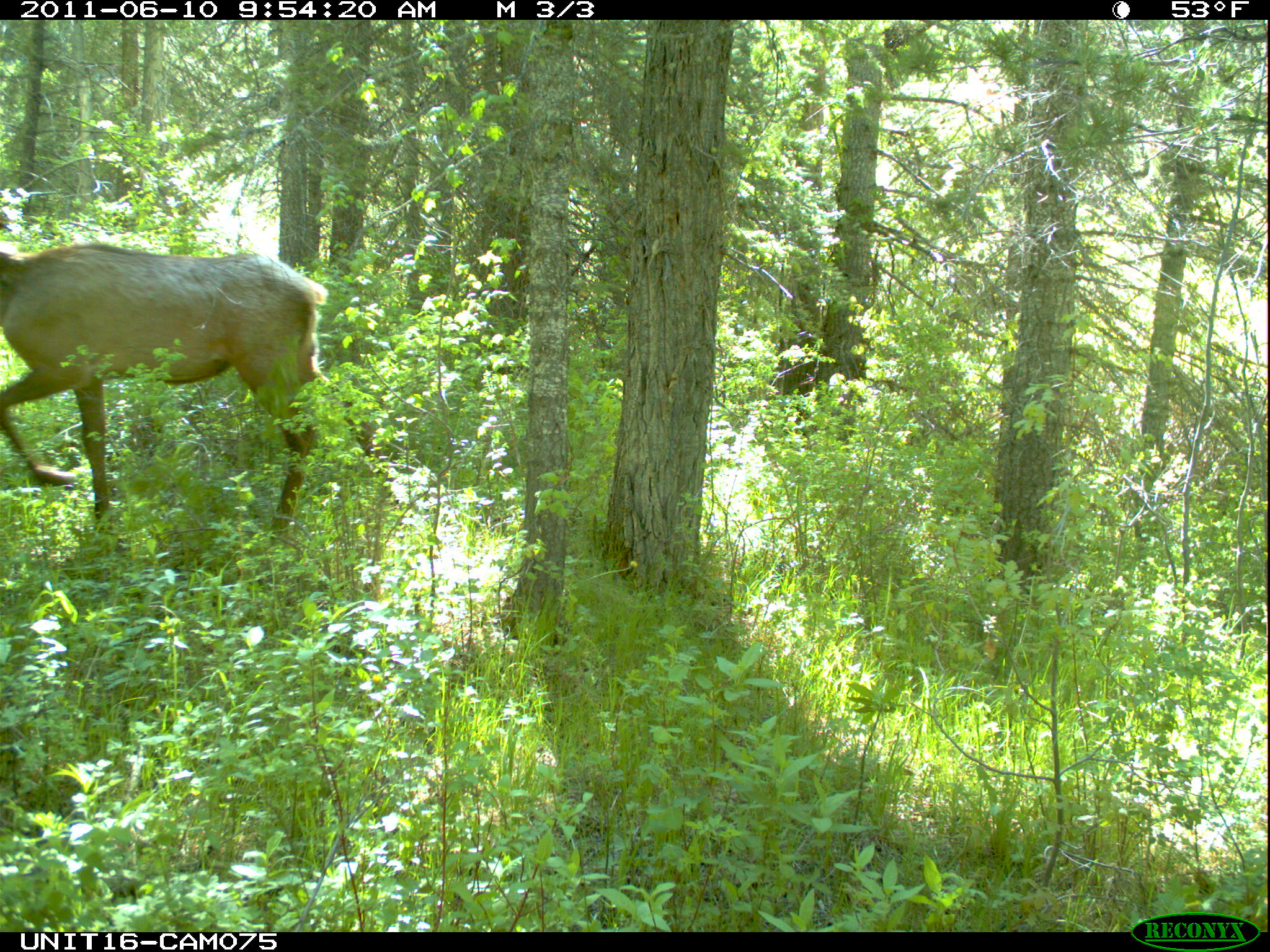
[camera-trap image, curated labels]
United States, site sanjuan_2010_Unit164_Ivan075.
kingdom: Animalia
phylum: Chordata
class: Mammalia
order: Artiodactyla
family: Cervidae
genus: Cervus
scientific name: Cervus elaphus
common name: red deer